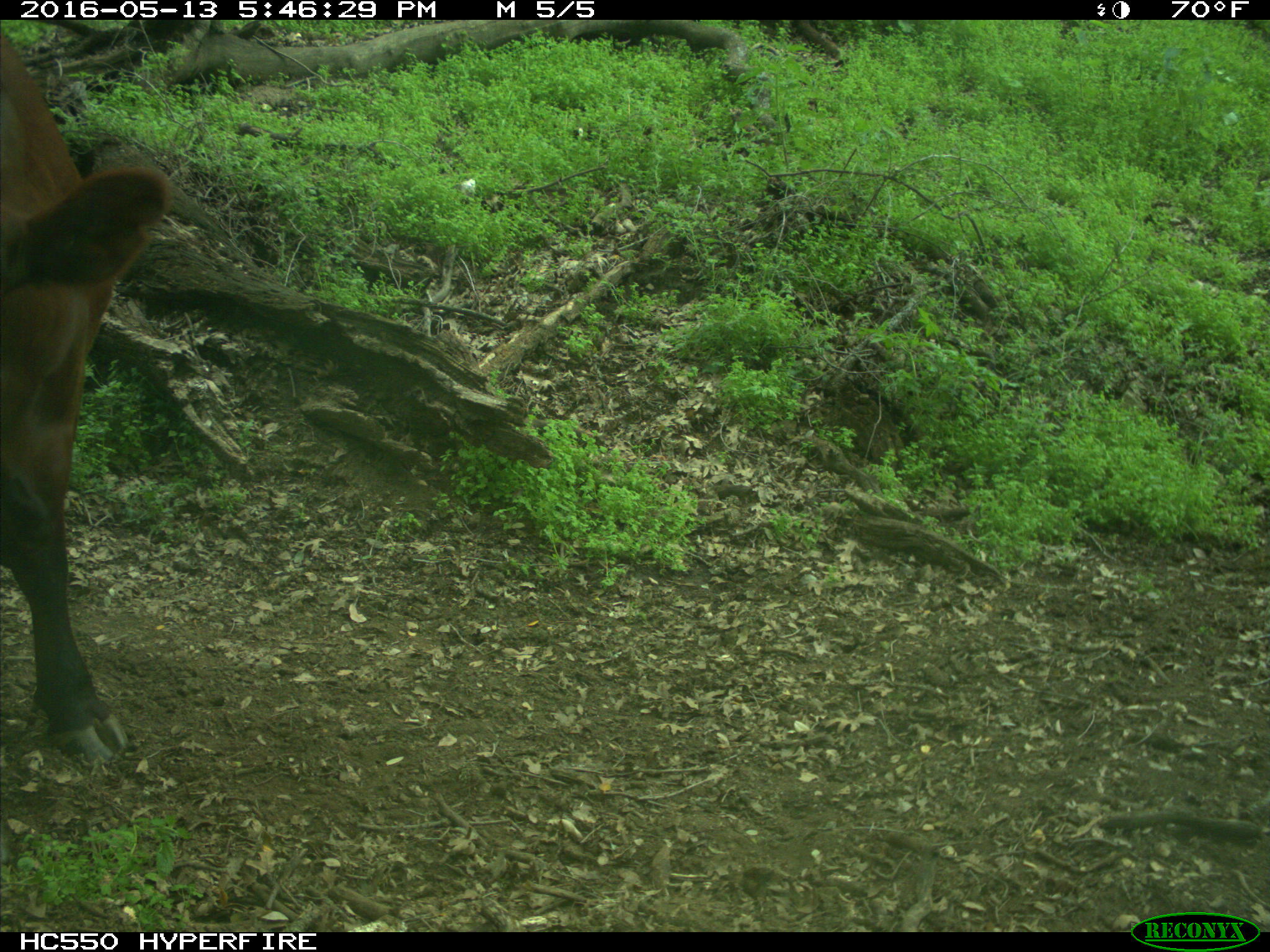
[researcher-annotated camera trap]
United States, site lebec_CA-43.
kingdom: Animalia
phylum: Chordata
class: Mammalia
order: Artiodactyla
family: Bovidae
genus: Bos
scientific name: Bos taurus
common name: domestic cow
Bos taurus (domestic cow).